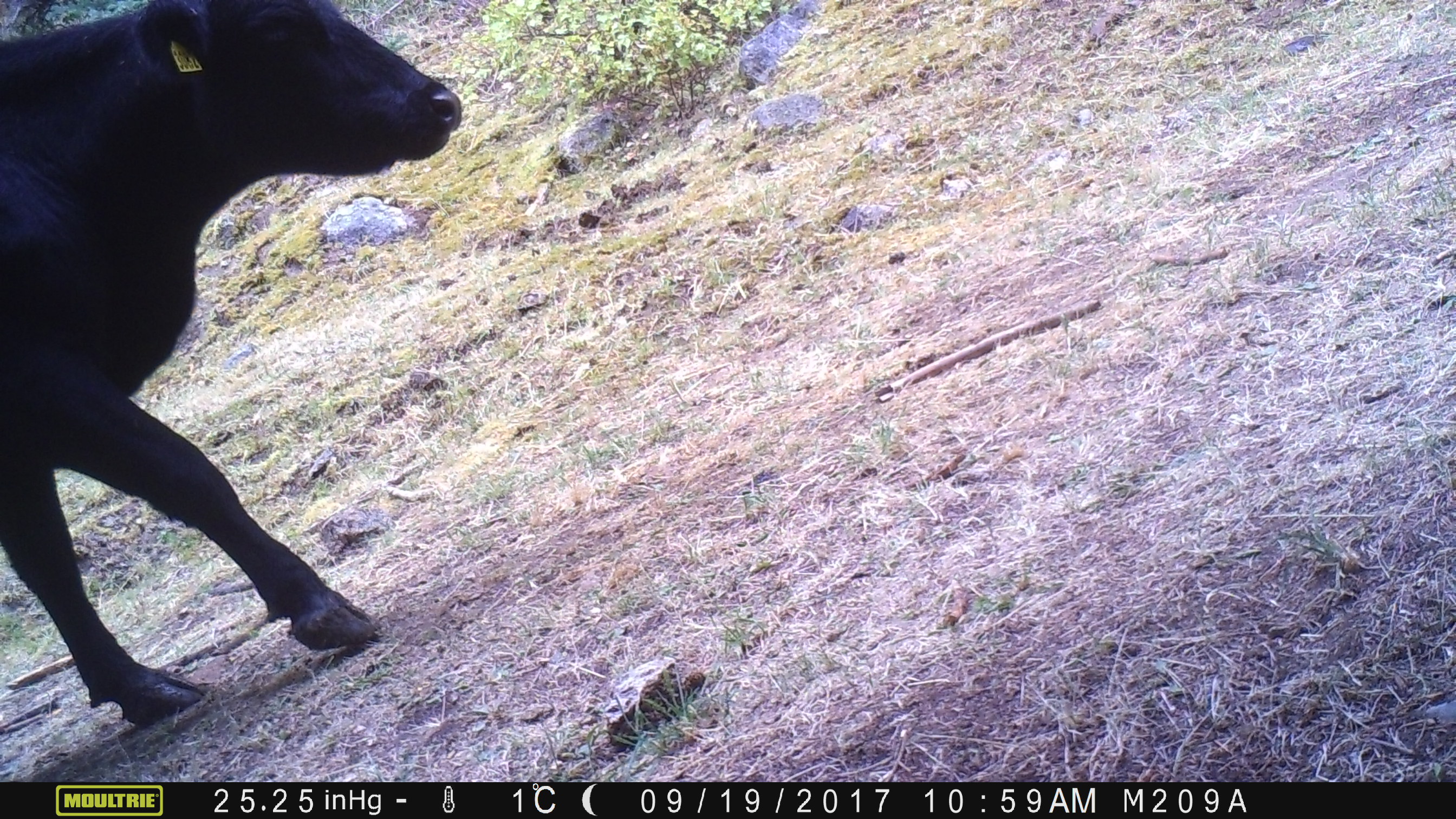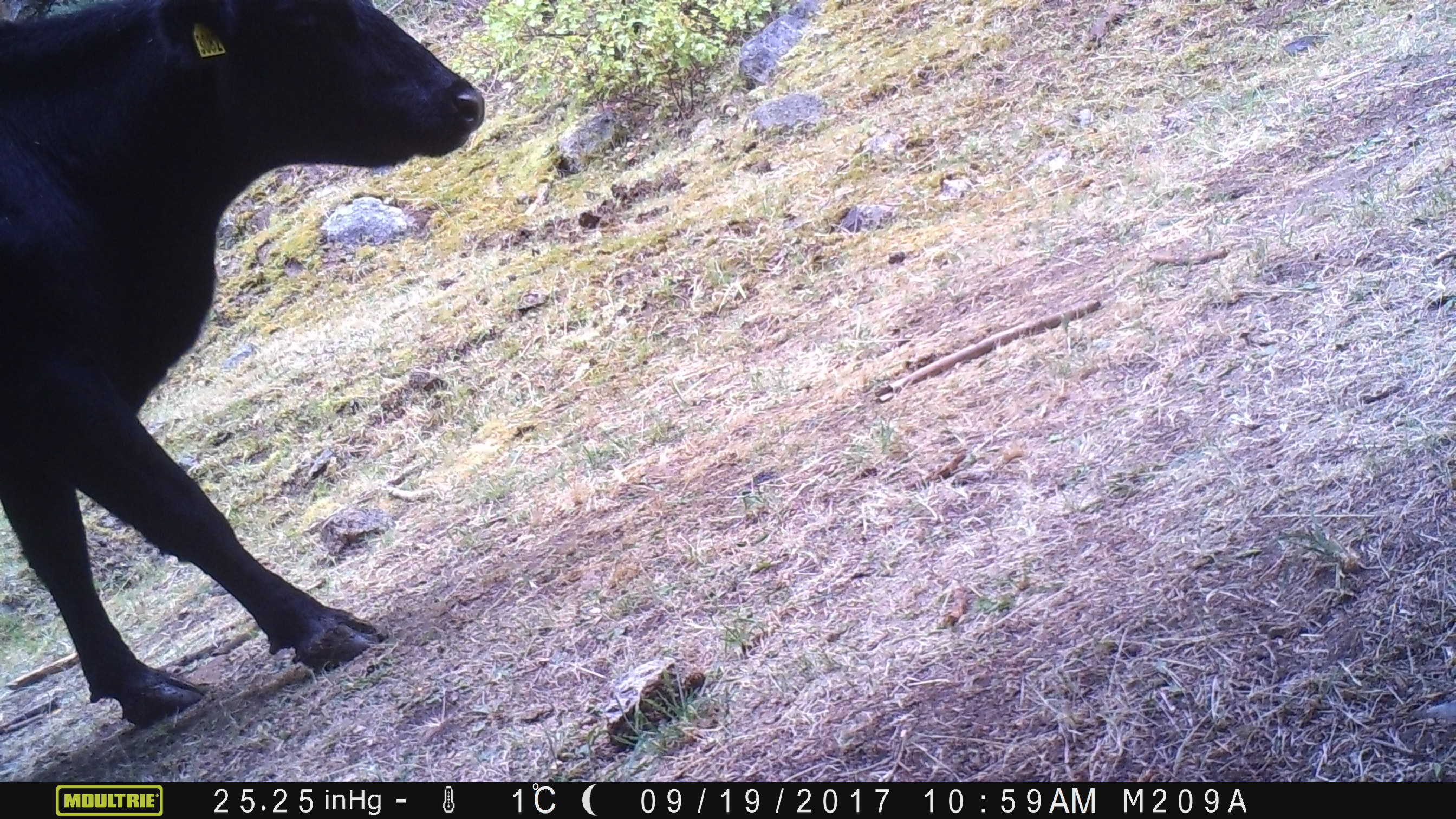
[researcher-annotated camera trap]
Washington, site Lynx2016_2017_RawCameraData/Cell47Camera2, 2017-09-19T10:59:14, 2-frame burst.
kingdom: Animalia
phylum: Chordata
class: Mammalia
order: Artiodactyla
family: Bovidae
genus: Bos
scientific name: Bos taurus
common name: domestic cattle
Domestic cattle (Bos taurus). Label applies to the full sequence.